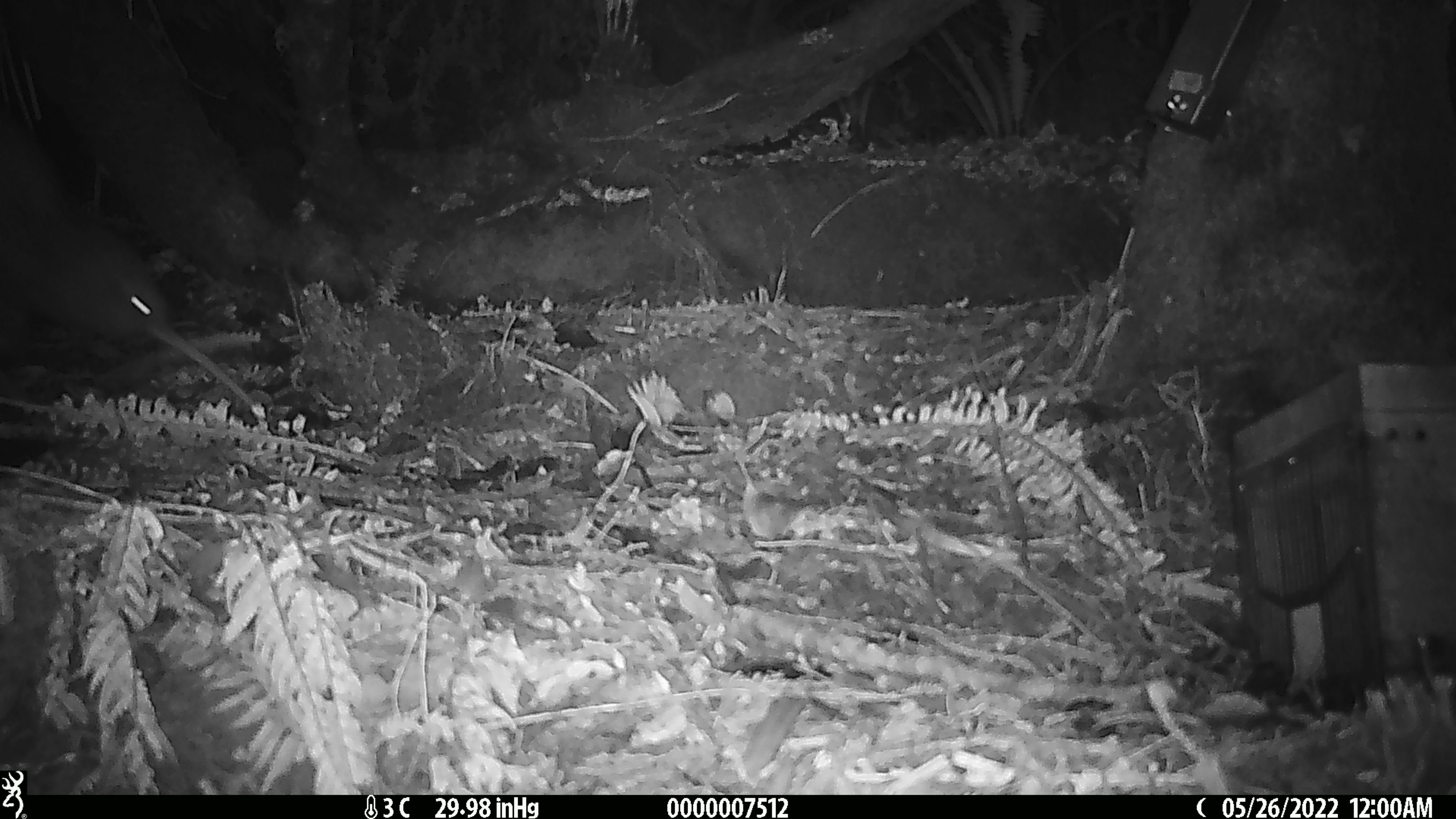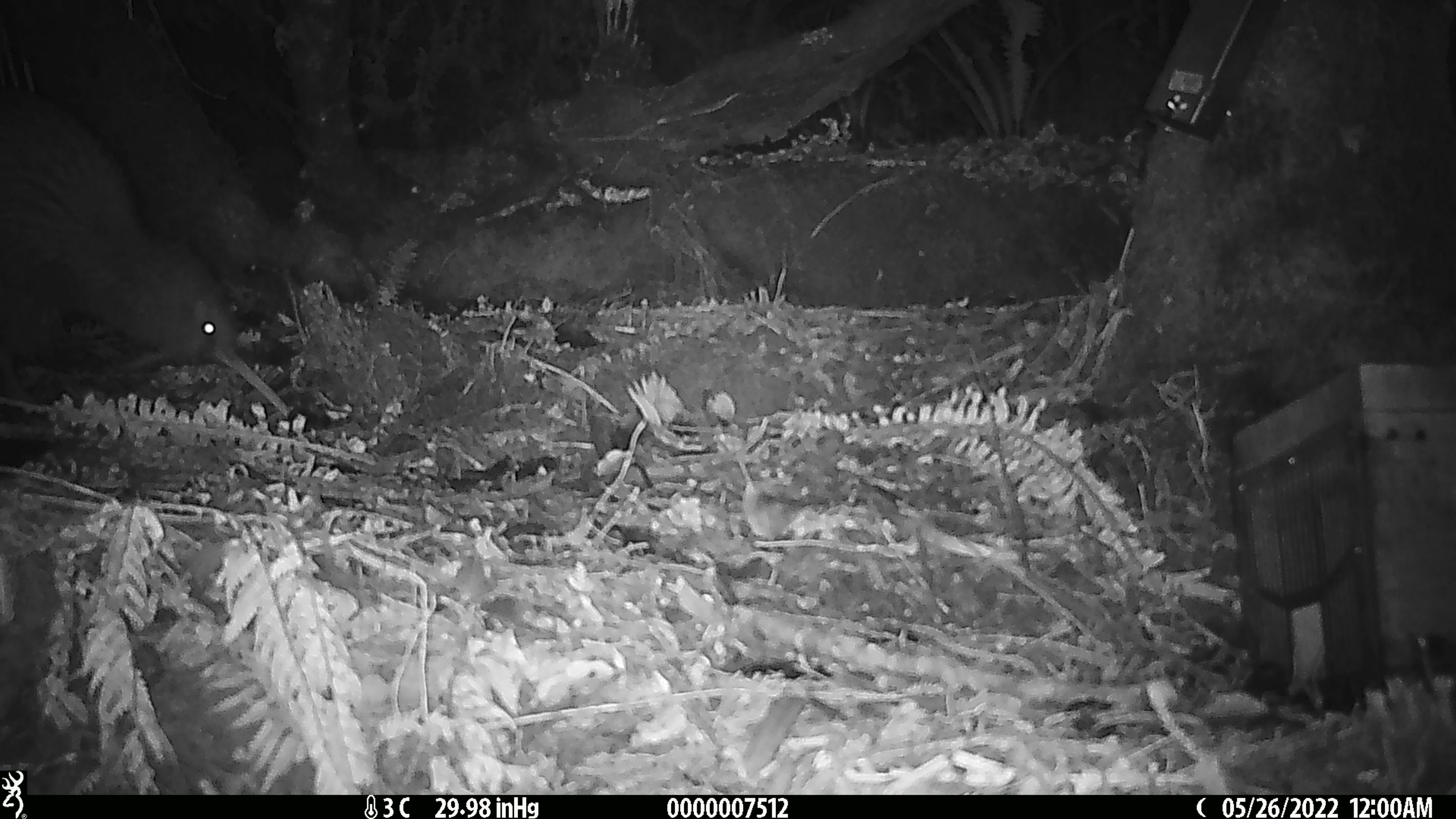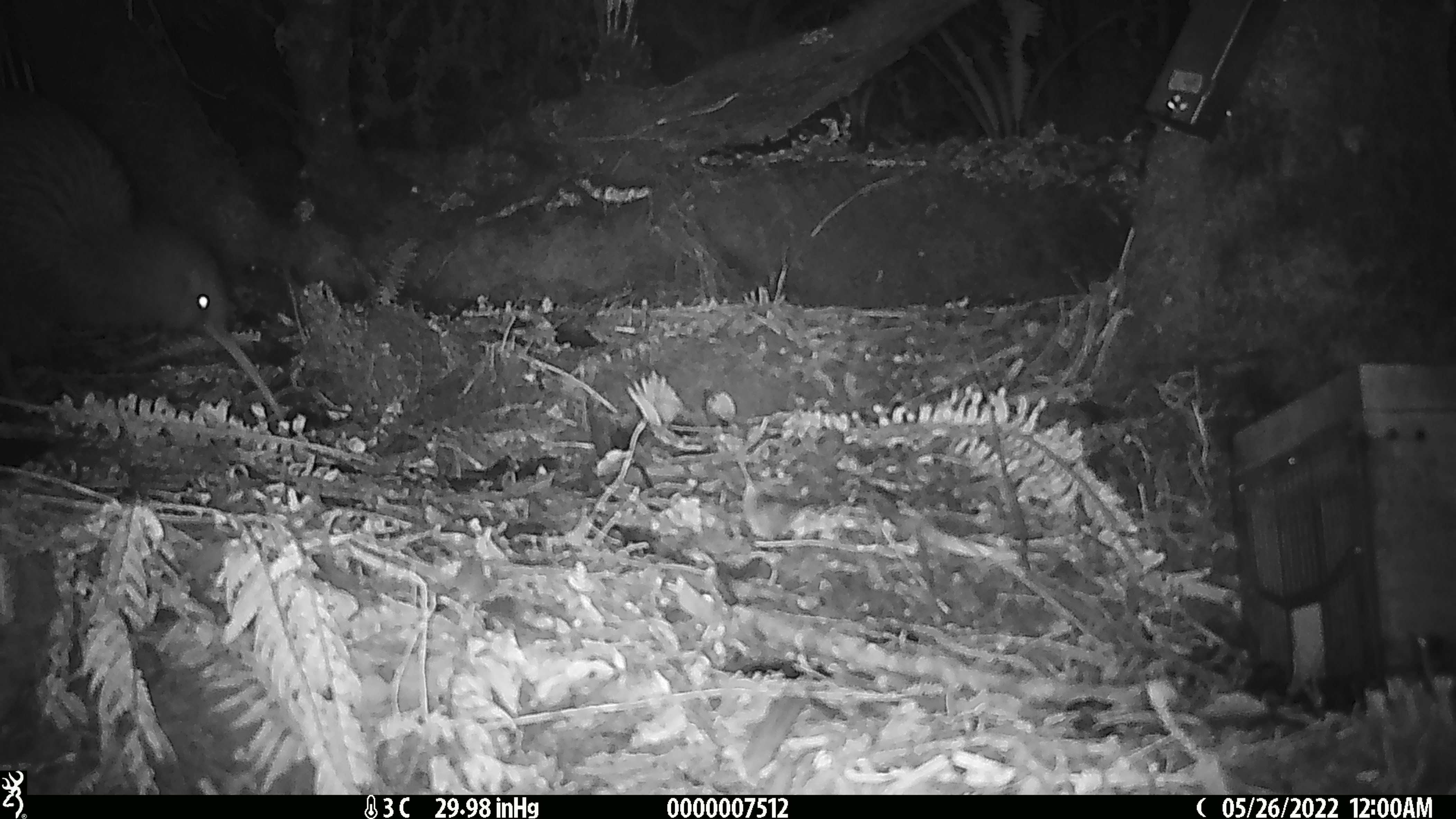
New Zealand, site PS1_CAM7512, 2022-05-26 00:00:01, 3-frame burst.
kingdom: Animalia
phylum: Chordata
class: Aves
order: Apterygiformes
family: Apterygidae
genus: Apteryx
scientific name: Apteryx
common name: kiwi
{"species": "kiwi (Apteryx)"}